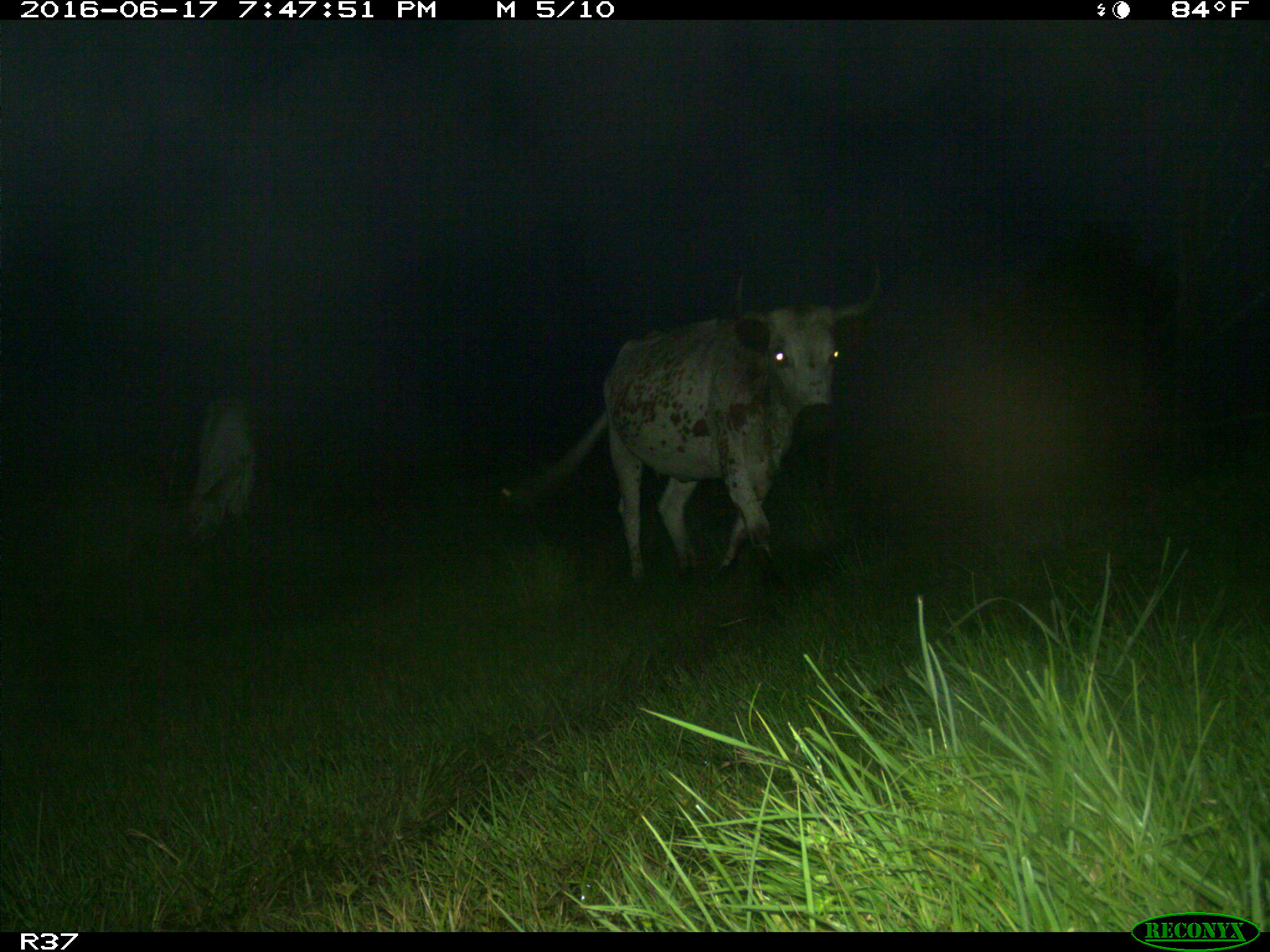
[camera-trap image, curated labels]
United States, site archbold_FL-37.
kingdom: Animalia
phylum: Chordata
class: Mammalia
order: Artiodactyla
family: Bovidae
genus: Bos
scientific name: Bos taurus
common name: domestic cow